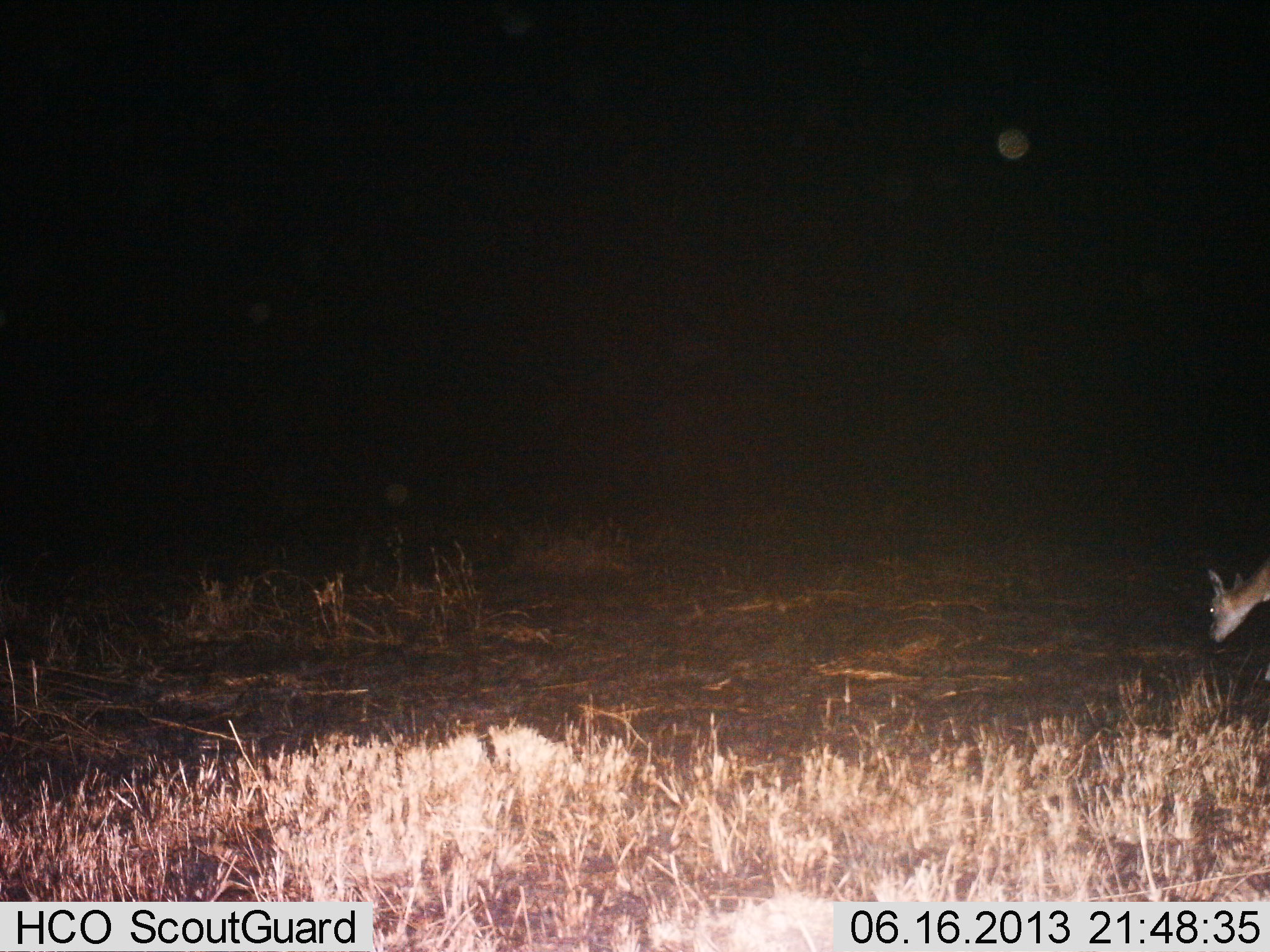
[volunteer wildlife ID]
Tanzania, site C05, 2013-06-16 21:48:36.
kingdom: Animalia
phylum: Chordata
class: Mammalia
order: Artiodactyla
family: Bovidae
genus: Eudorcas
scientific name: Eudorcas thomsonii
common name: thomson's gazelle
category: gazellethomsons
Gazellethomsons (thomson's gazelle) (Eudorcas thomsonii), count 1. Behavior (volunteer vote fractions): standing 0%, resting 0%, moving 0%, interacting 0%. Young present (vote fraction): 0%. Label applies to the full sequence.